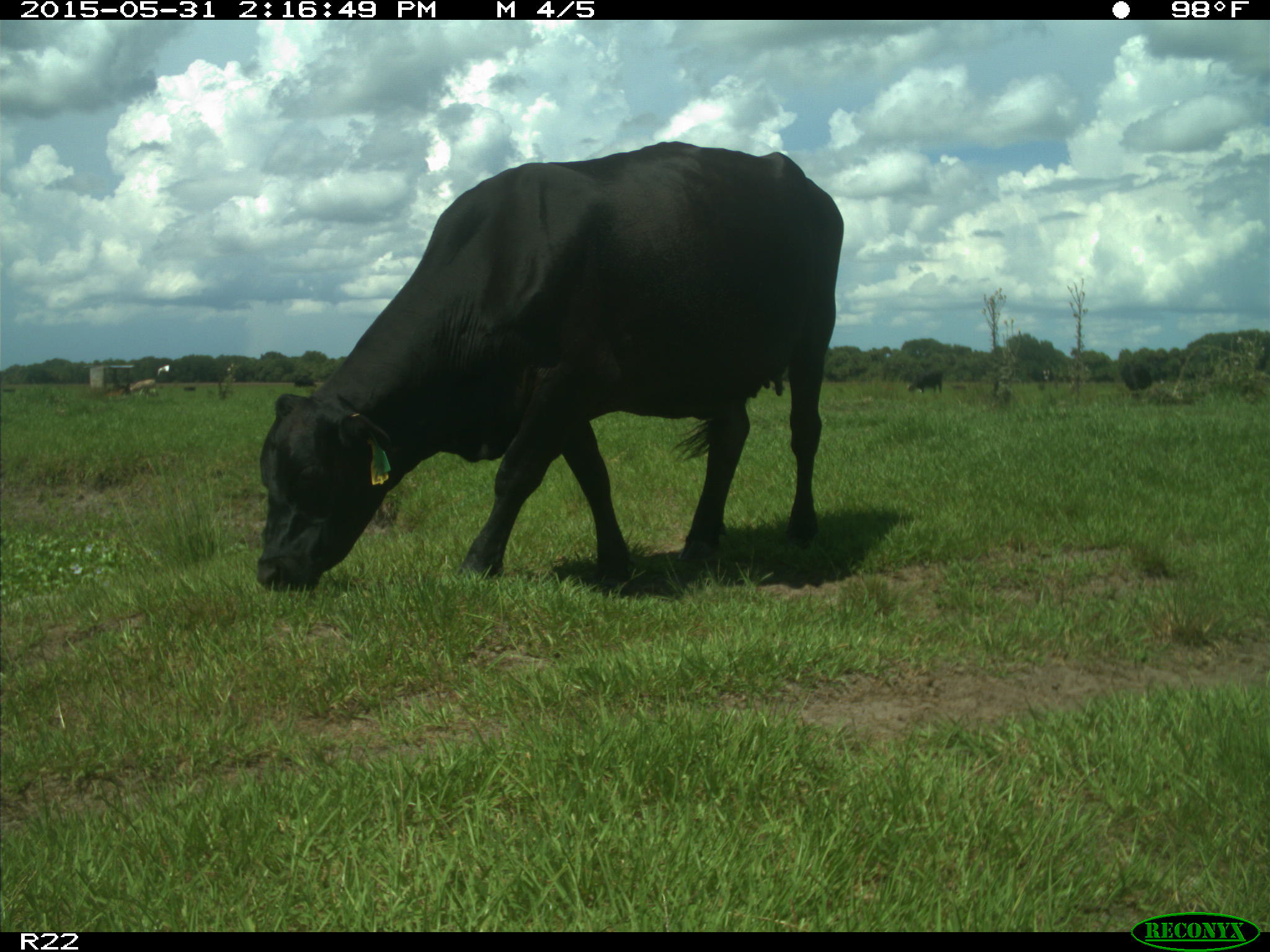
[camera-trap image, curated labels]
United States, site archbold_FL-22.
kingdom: Animalia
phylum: Chordata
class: Mammalia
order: Artiodactyla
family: Bovidae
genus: Bos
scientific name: Bos taurus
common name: domestic cow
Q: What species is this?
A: Bos taurus (domestic cow).